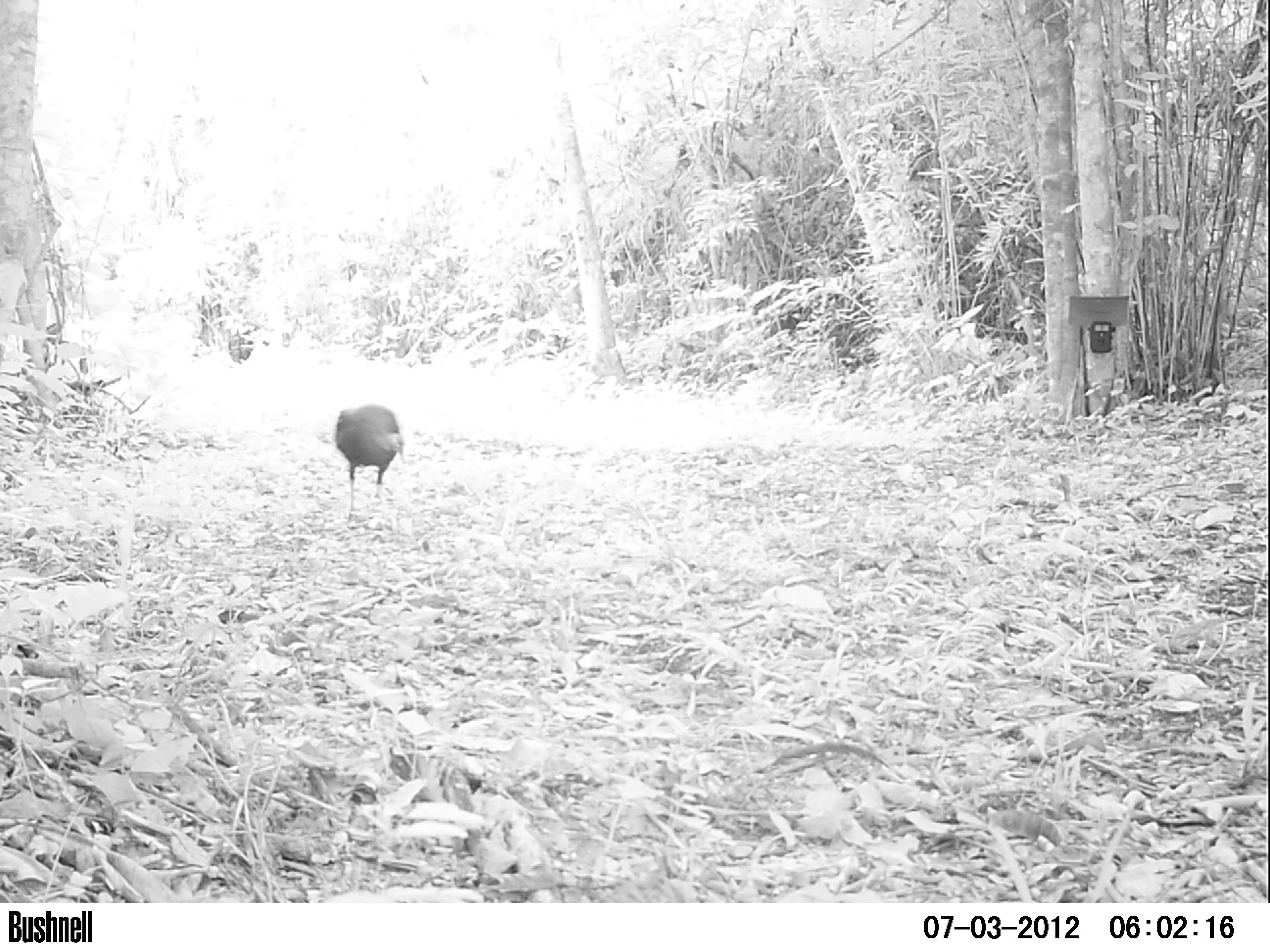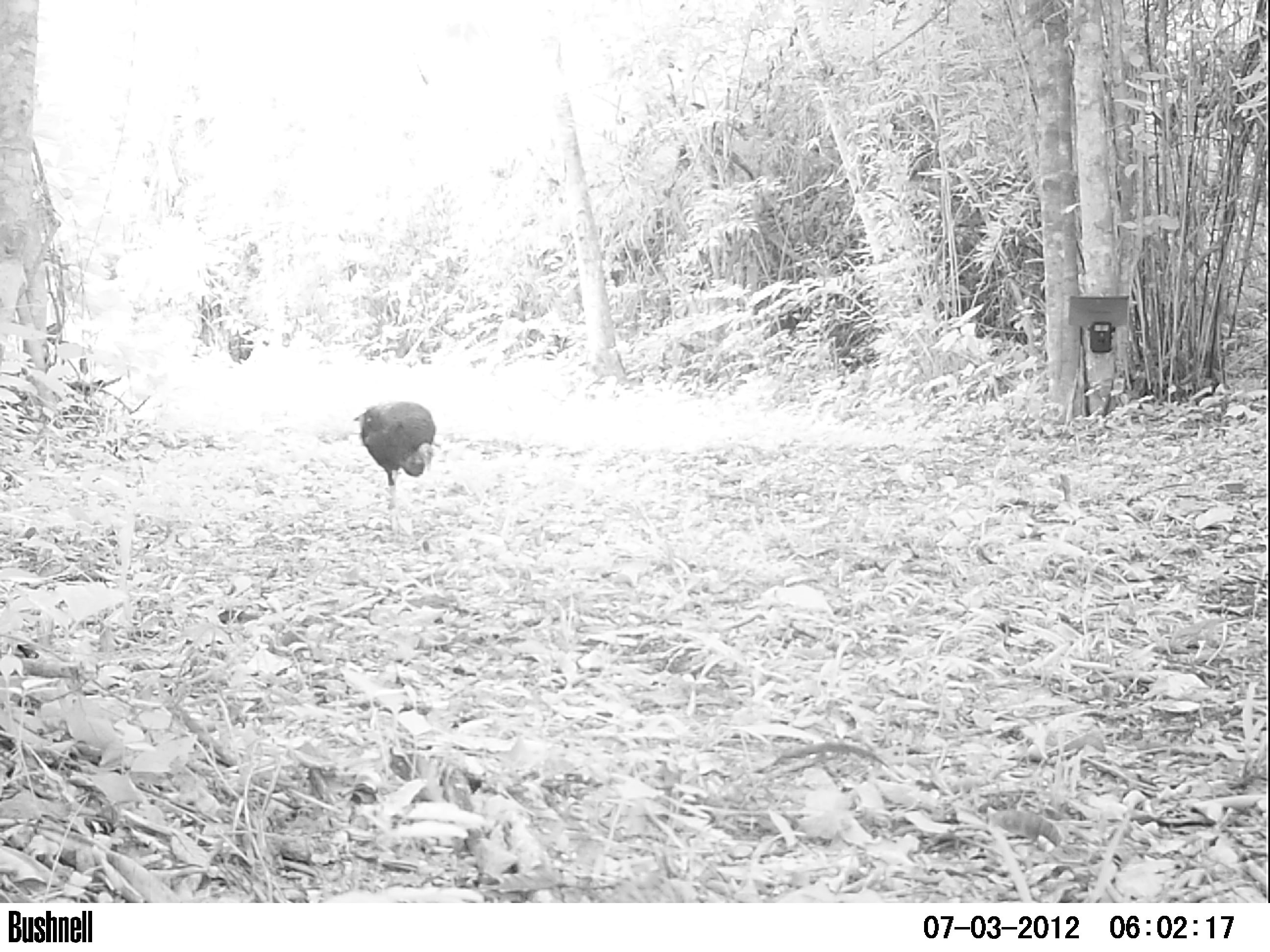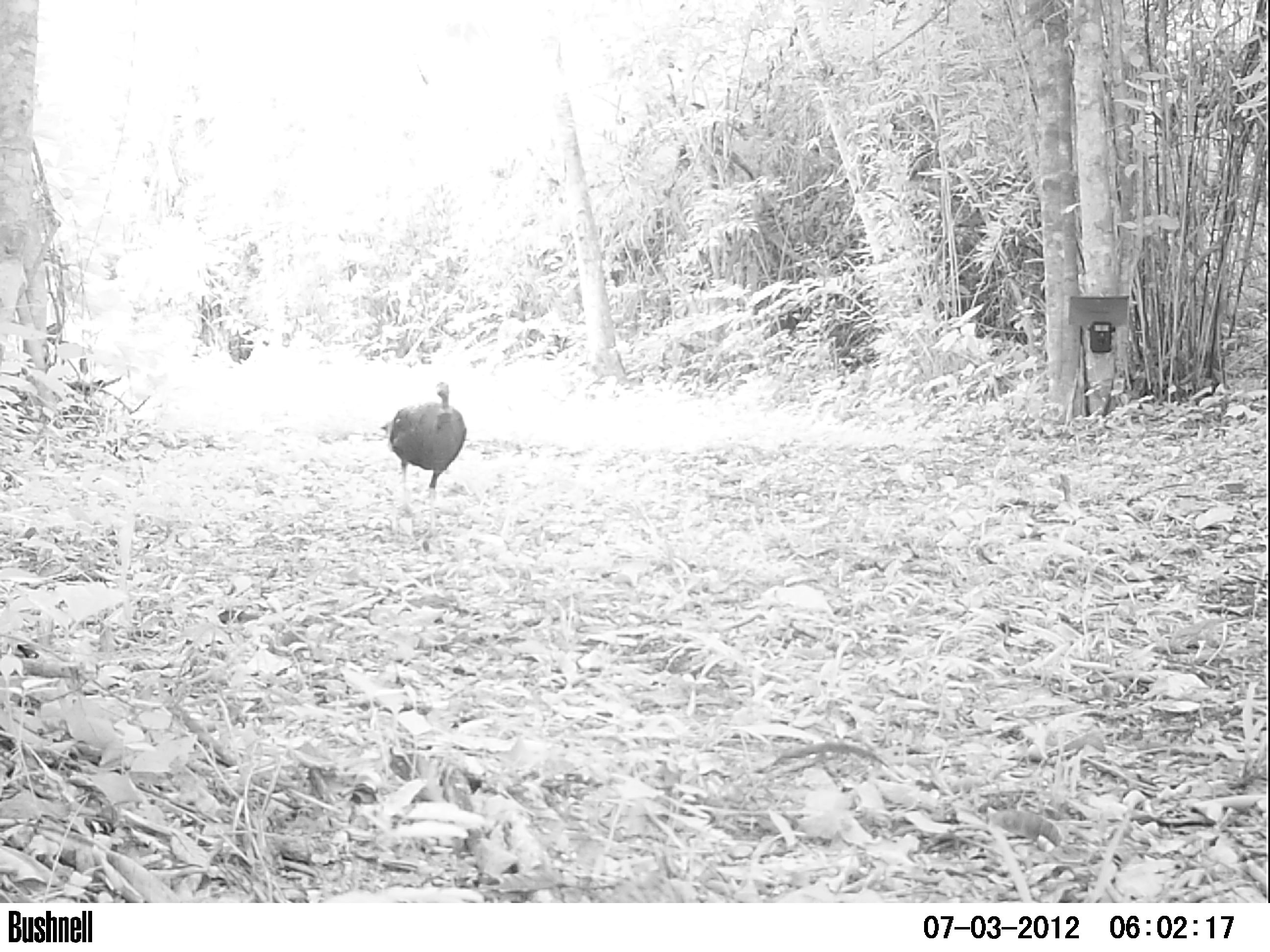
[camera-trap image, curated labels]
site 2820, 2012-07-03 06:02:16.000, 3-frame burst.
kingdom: Animalia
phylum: Chordata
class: Aves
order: Galliformes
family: Phasianidae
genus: Meleagris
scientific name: Meleagris ocellata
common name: ocellated turkey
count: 1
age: adult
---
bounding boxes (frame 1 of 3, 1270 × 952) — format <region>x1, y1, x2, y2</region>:
meleagris ocellata: <region>332, 403, 406, 529</region>